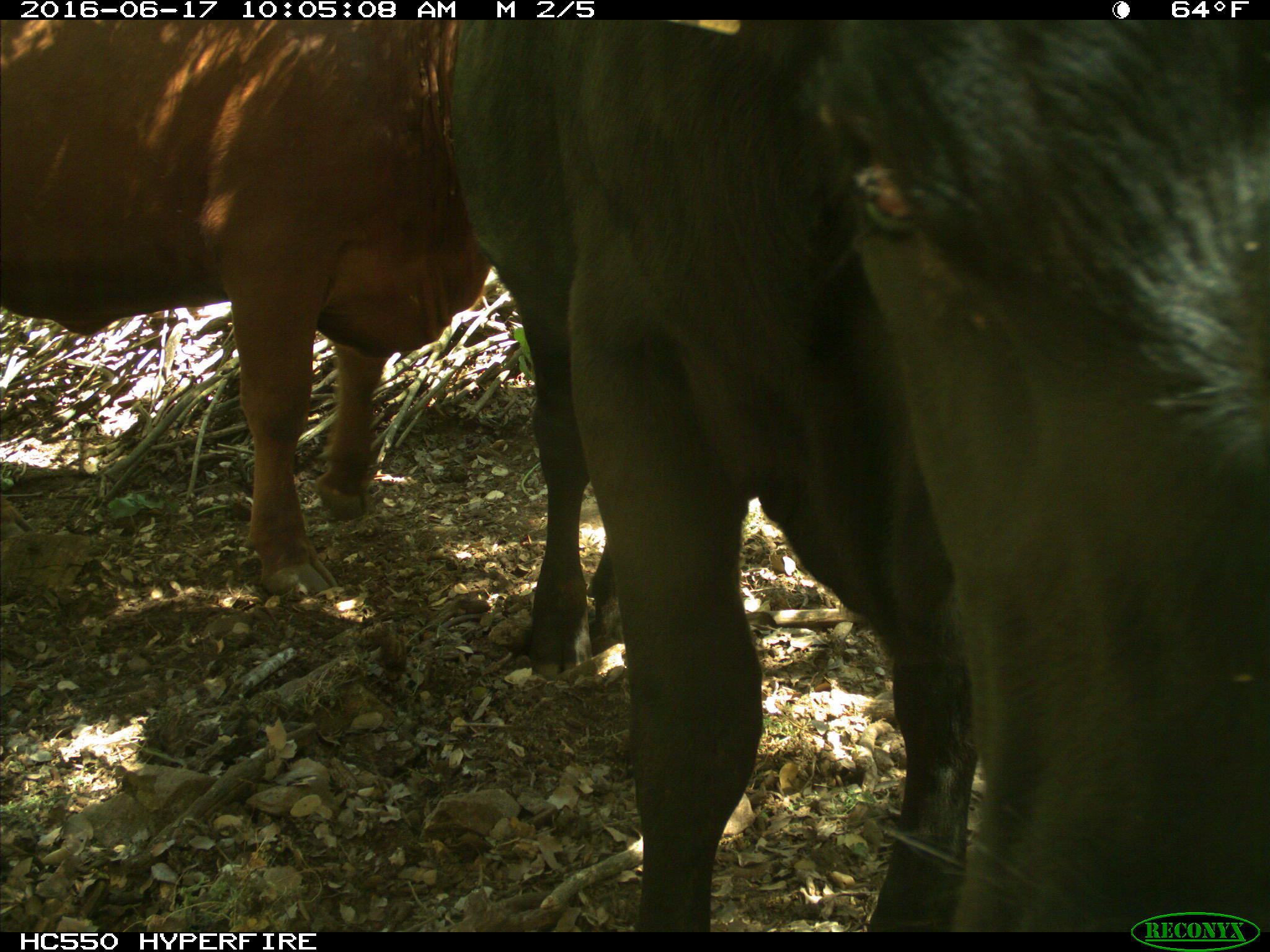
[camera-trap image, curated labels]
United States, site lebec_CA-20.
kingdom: Animalia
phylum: Chordata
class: Mammalia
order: Artiodactyla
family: Bovidae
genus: Bos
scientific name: Bos taurus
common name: domestic cow